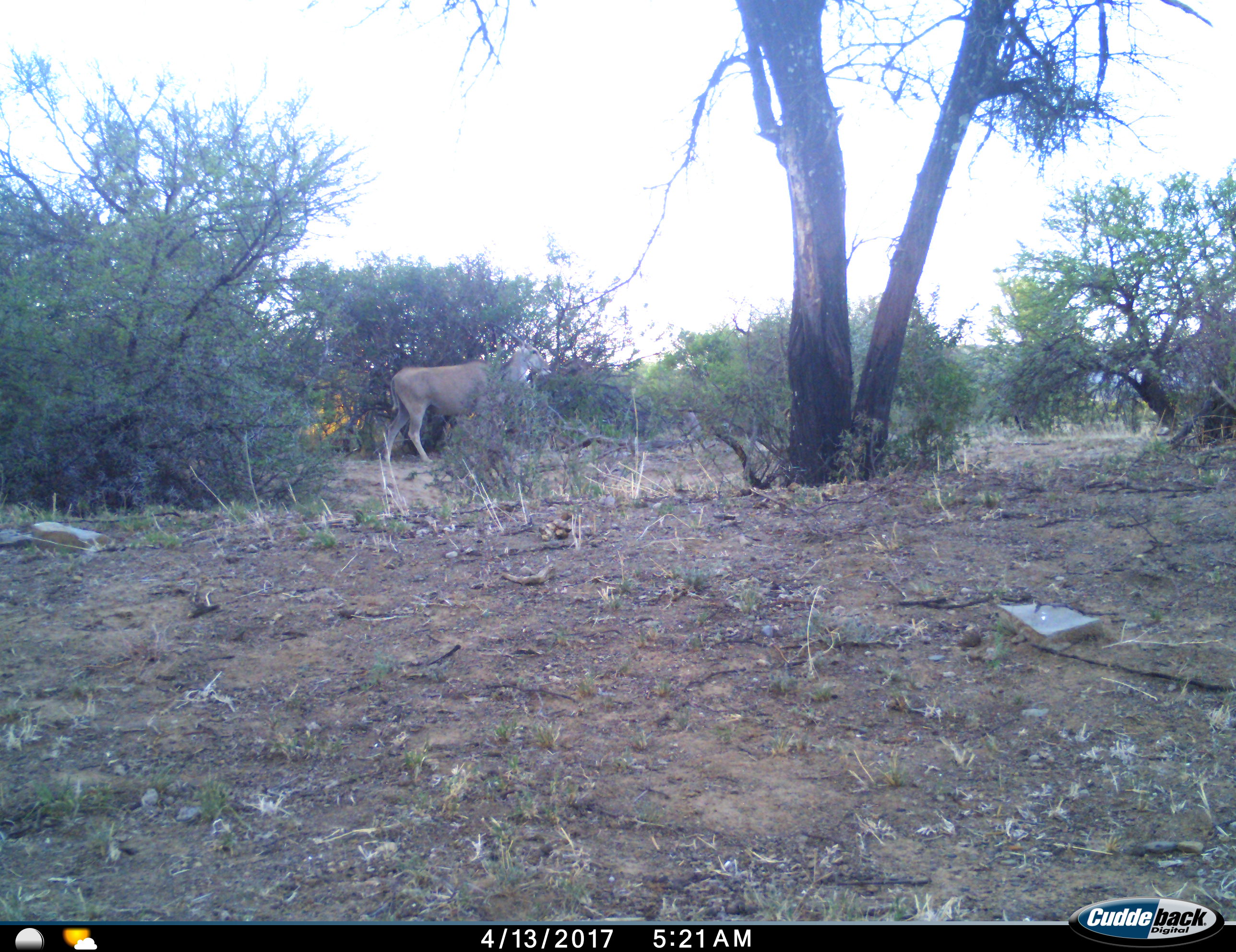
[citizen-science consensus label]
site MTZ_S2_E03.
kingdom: Animalia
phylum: Chordata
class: Mammalia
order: Artiodactyla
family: Bovidae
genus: Tragelaphus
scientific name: Tragelaphus oryx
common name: eland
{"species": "eland (Tragelaphus oryx)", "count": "1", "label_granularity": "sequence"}